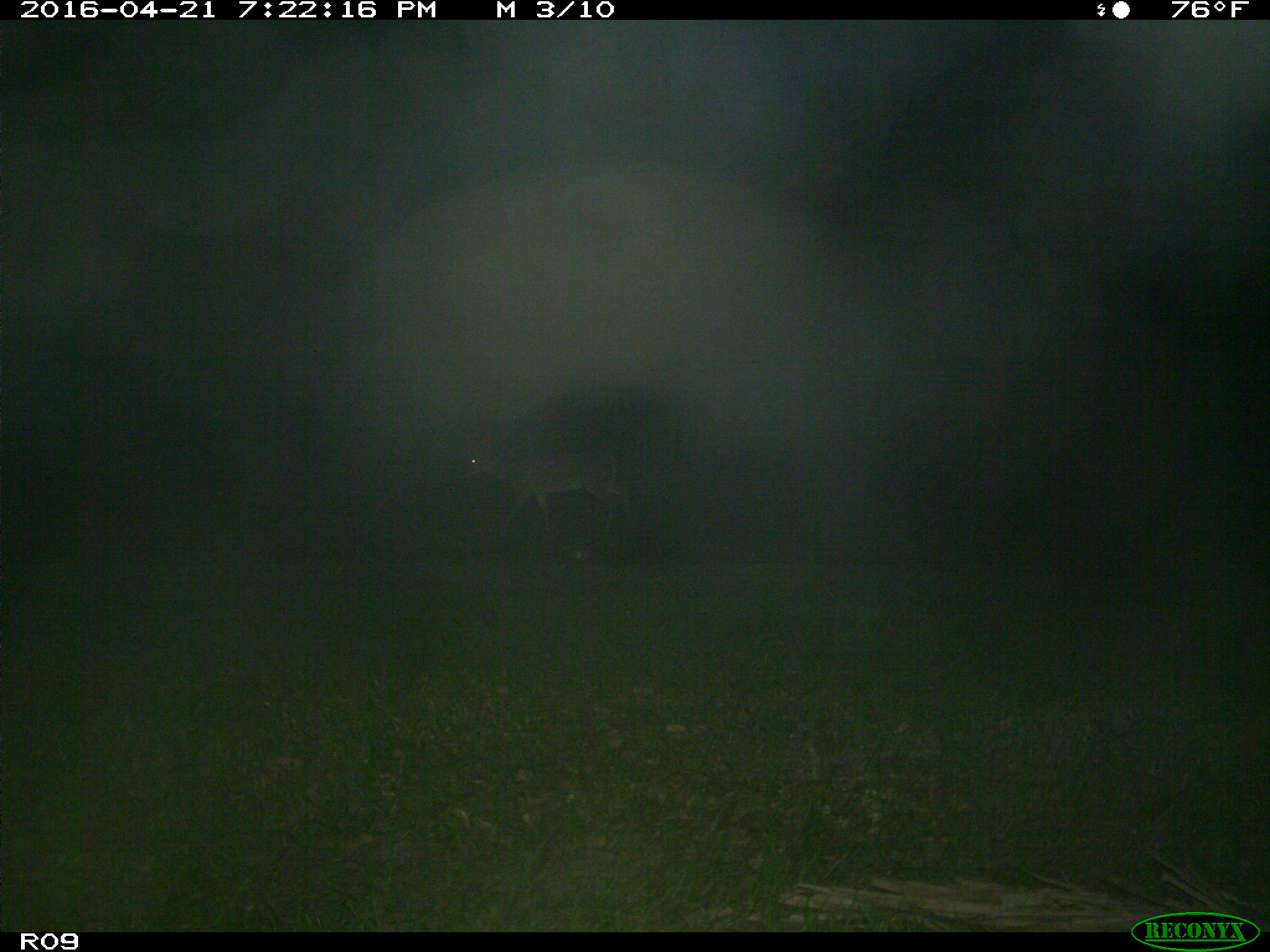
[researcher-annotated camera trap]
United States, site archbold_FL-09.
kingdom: Animalia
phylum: Chordata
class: Mammalia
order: Artiodactyla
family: Cervidae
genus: Odocoileus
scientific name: Odocoileus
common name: deer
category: unidentified deer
Unidentified deer (deer) (Odocoileus).